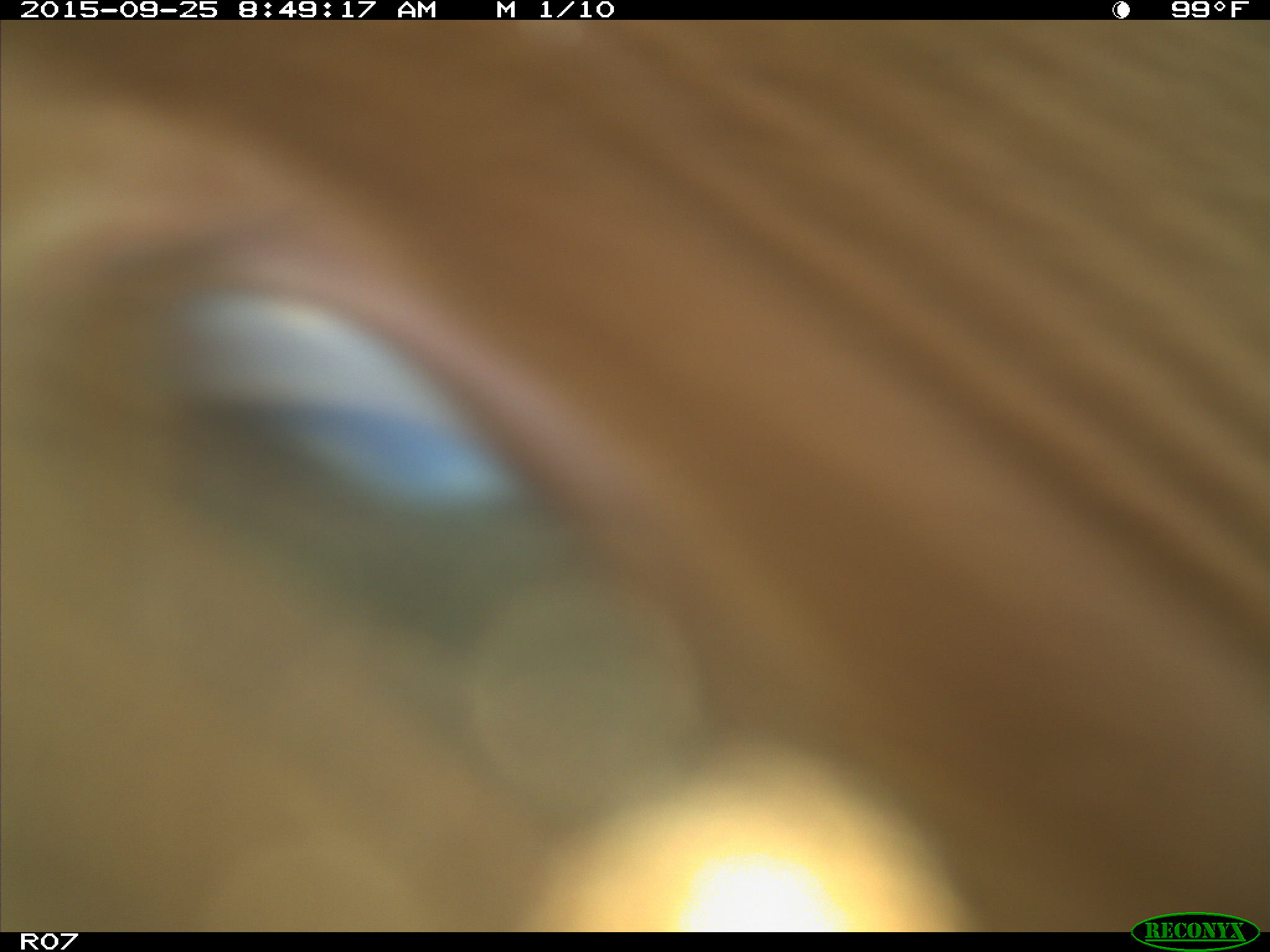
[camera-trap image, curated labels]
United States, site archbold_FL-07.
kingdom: Animalia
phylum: Chordata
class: Mammalia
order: Artiodactyla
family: Bovidae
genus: Bos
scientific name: Bos taurus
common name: domestic cow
Bos taurus (domestic cow).